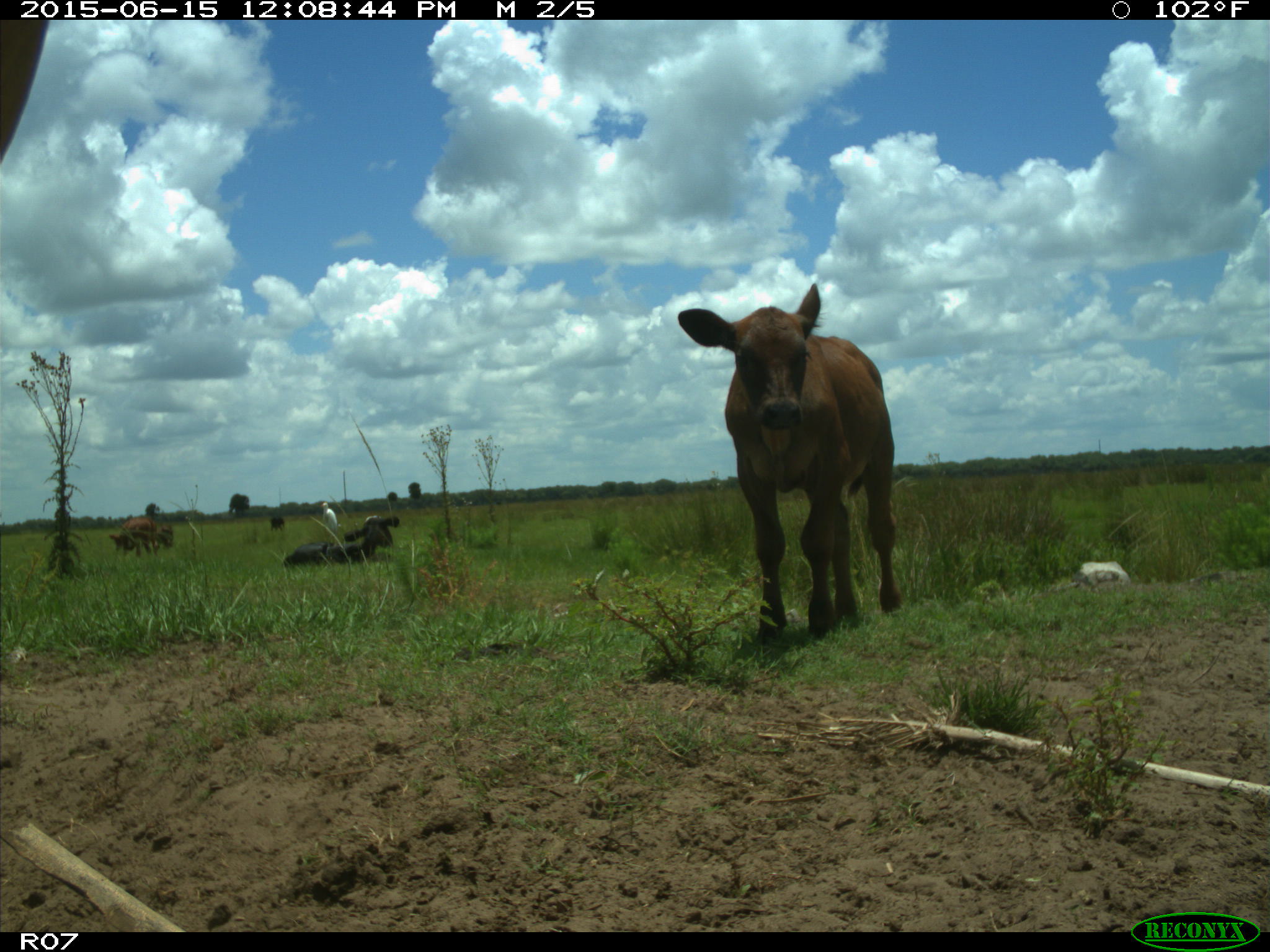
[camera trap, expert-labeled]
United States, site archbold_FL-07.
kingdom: Animalia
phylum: Chordata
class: Mammalia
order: Artiodactyla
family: Bovidae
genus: Bos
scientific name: Bos taurus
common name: domestic cow